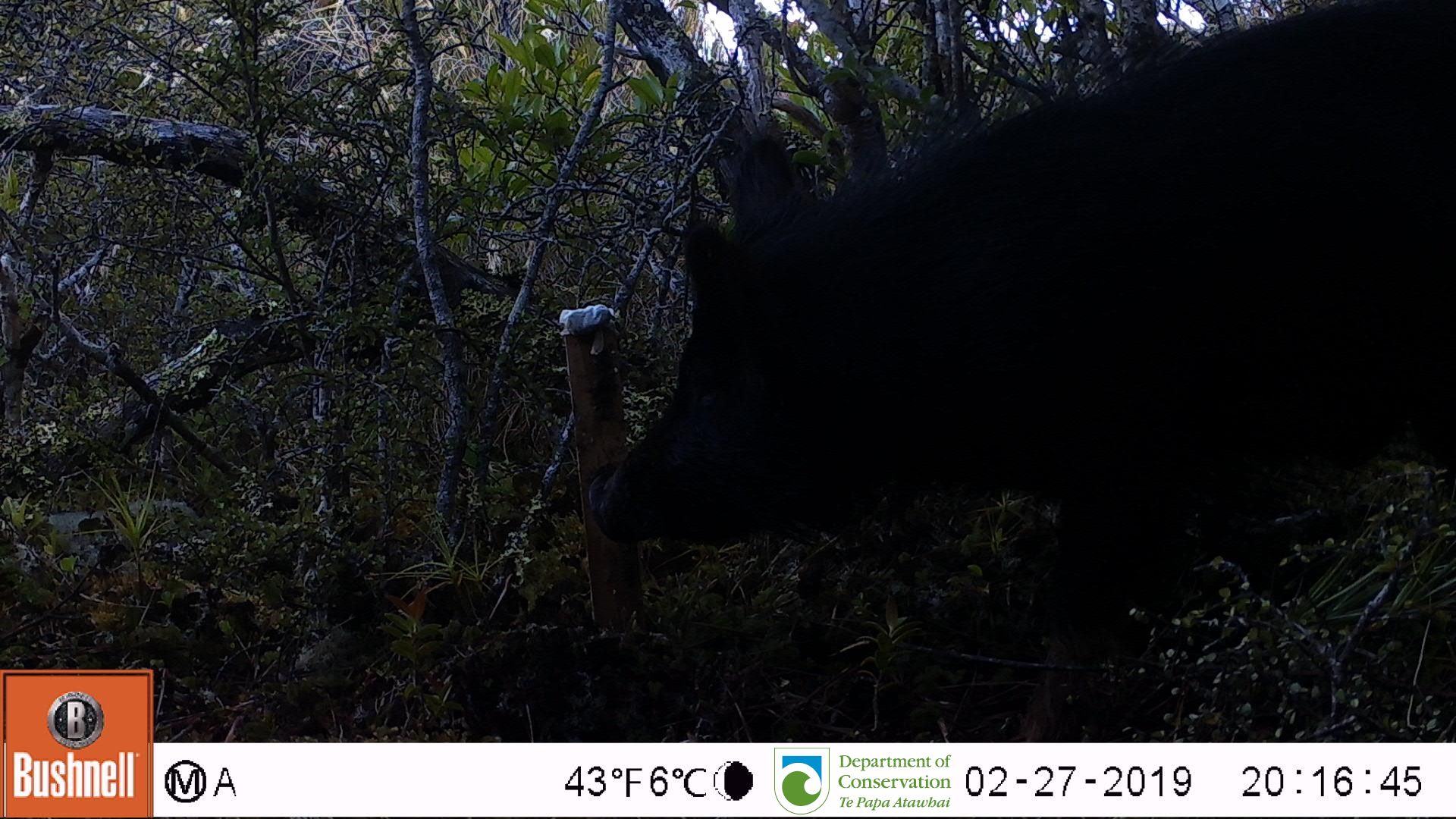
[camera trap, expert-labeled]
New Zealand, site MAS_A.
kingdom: Animalia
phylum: Chordata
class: Mammalia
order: Artiodactyla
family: Suidae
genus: Sus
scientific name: Sus scrofa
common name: pig